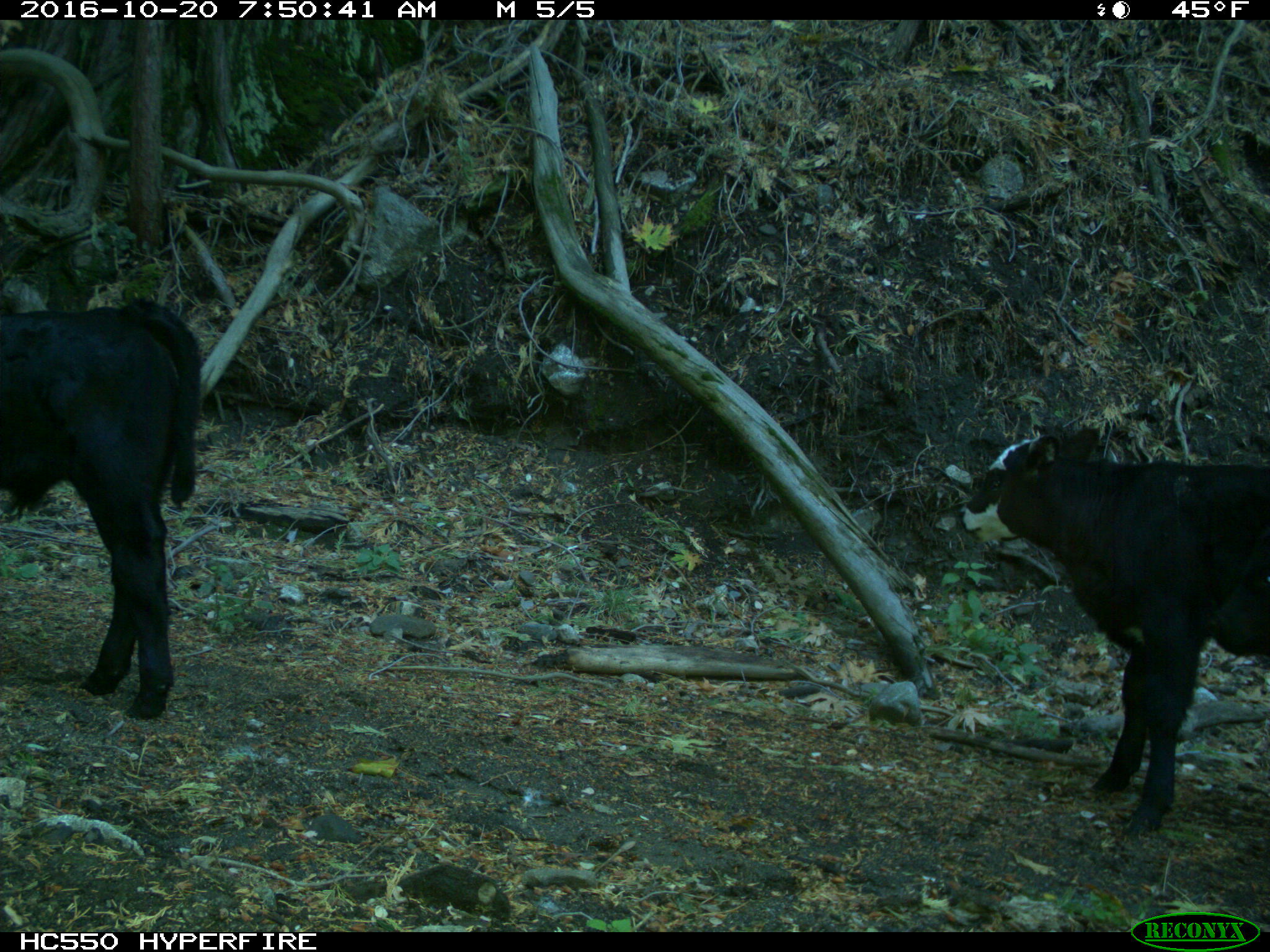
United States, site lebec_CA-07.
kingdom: Animalia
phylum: Chordata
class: Mammalia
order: Artiodactyla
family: Bovidae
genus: Bos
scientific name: Bos taurus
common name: domestic cow